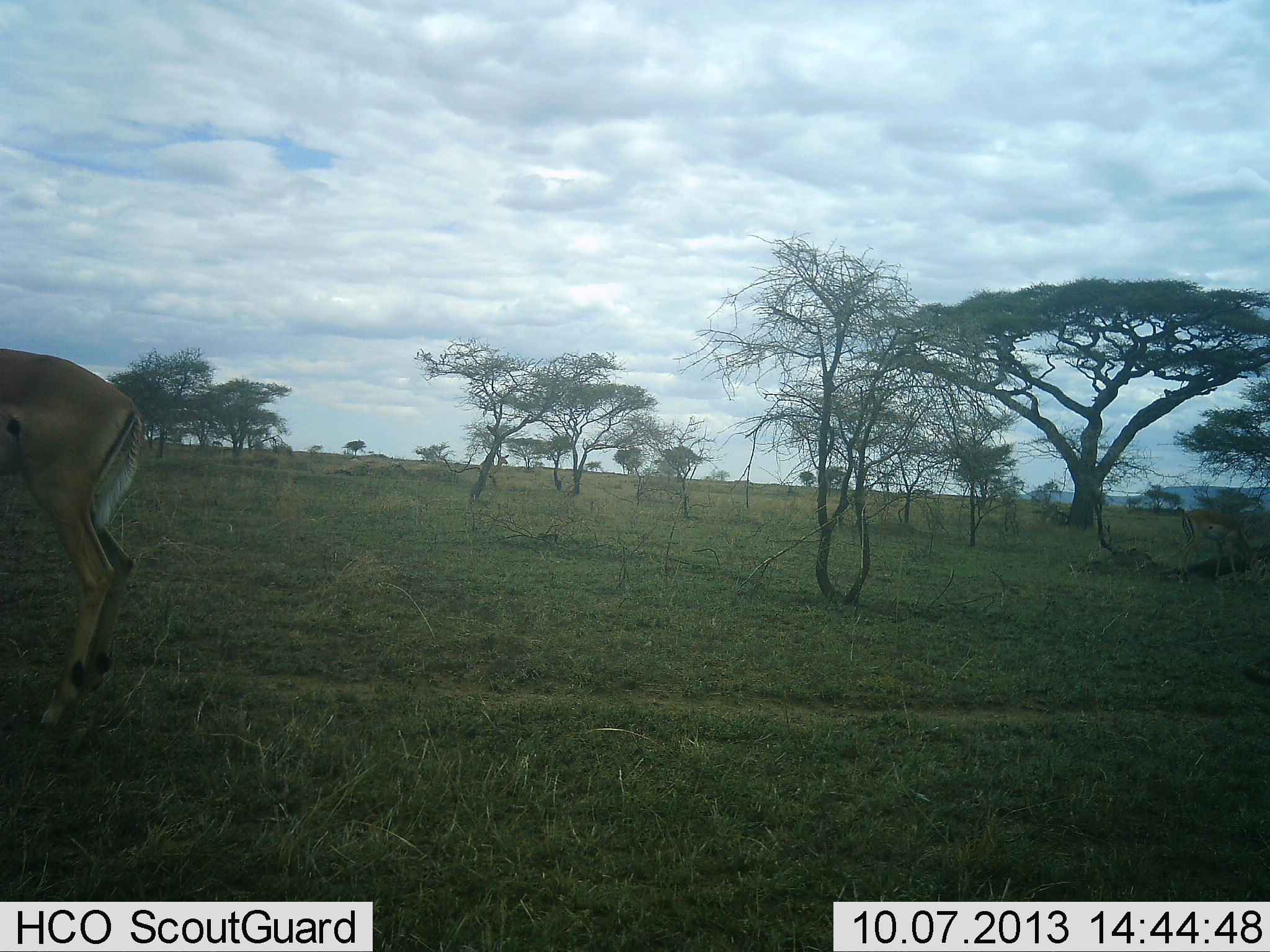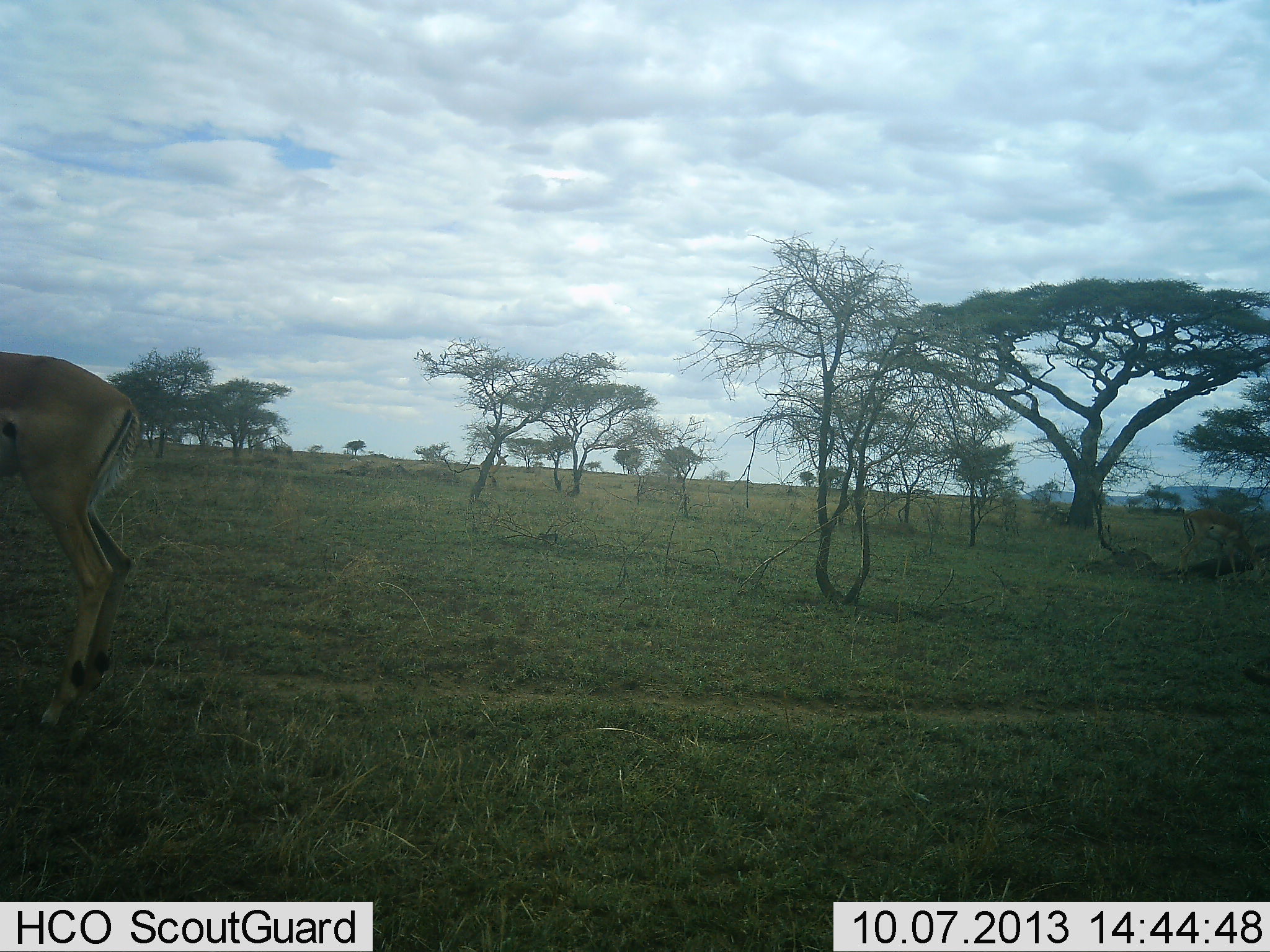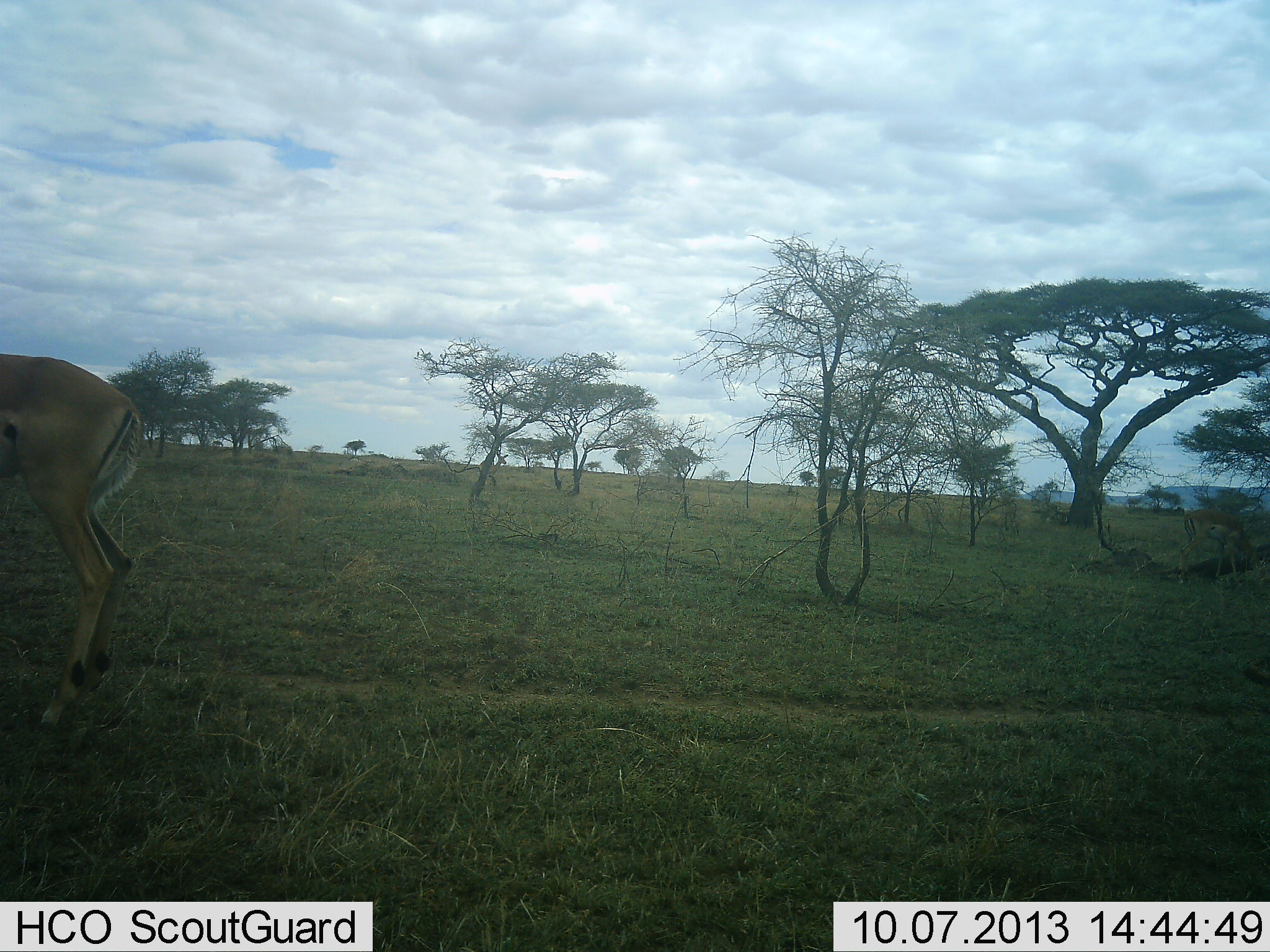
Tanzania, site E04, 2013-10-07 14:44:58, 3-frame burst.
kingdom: Animalia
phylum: Chordata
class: Mammalia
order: Artiodactyla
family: Bovidae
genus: Aepyceros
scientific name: Aepyceros melampus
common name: impala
Impala (Aepyceros melampus), count 1. Behavior (volunteer vote fractions): standing 86%, resting 0%, moving 0%, interacting 7%. Young present (vote fraction): 0%. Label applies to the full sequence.